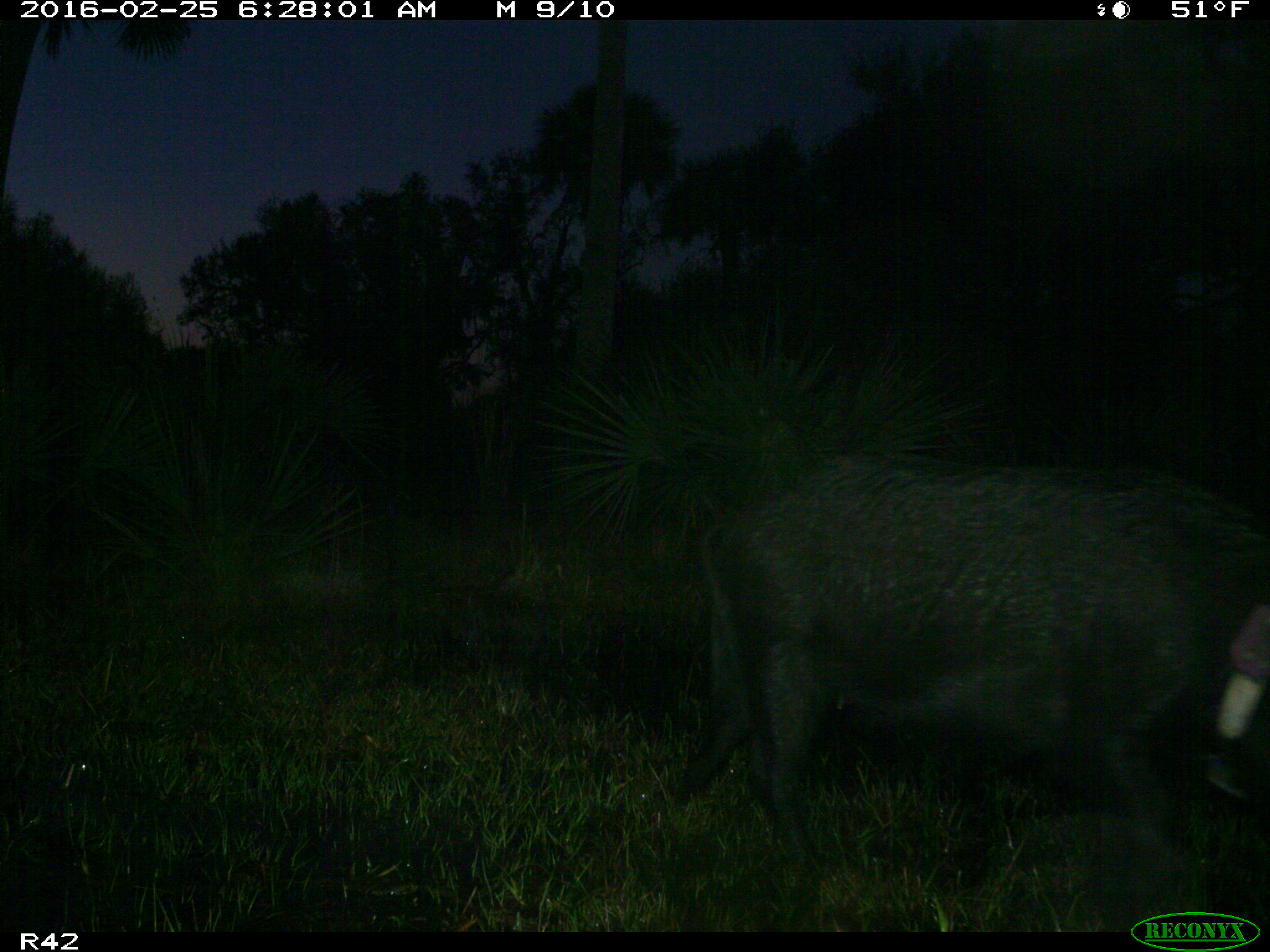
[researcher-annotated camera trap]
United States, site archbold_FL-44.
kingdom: Animalia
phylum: Chordata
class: Mammalia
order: Artiodactyla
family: Suidae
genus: Sus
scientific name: Sus scrofa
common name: wild boar